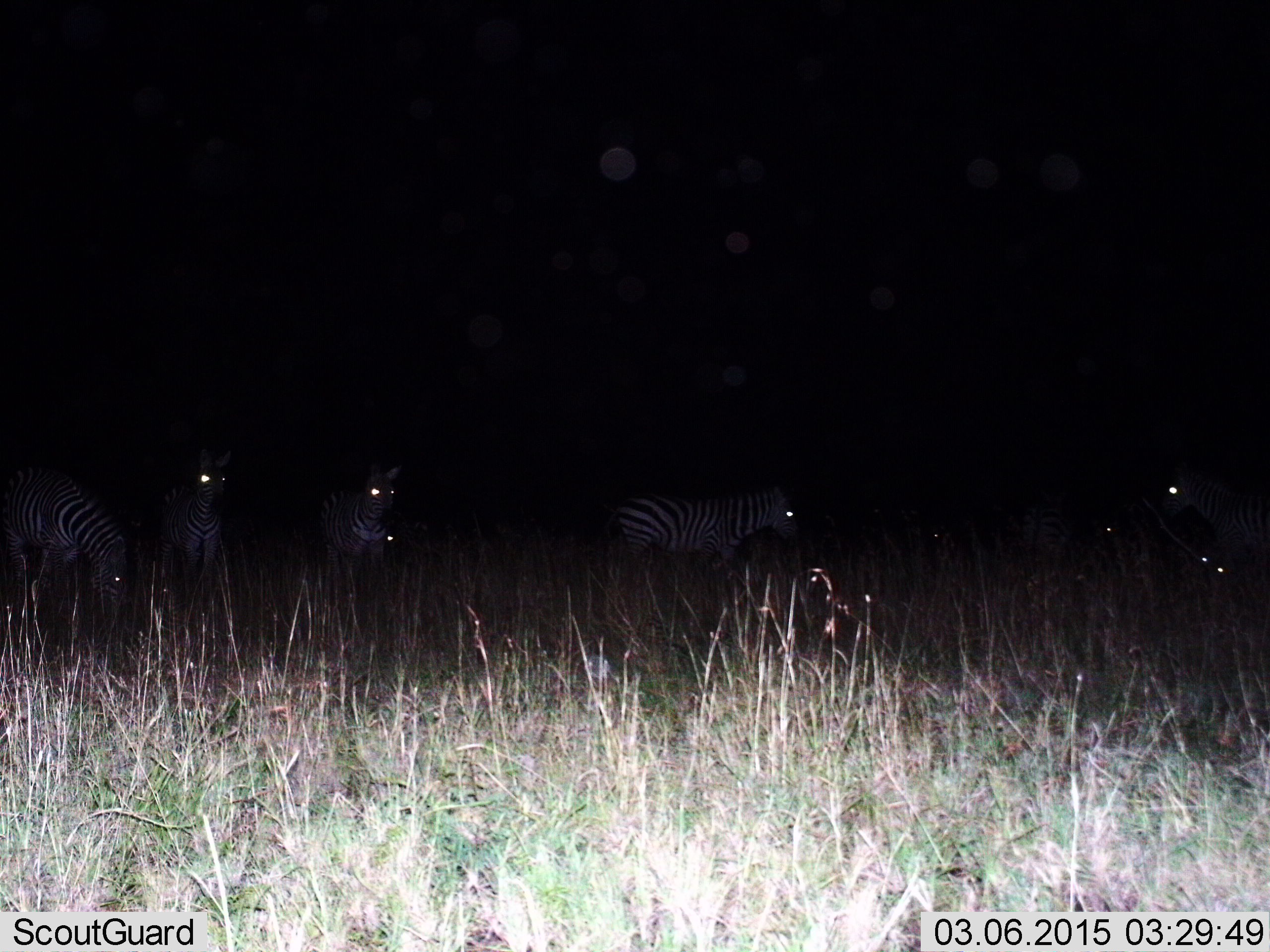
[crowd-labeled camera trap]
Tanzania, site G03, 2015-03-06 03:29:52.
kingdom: Animalia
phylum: Chordata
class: Mammalia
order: Perissodactyla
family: Equidae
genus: Equus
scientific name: Equus quagga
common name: plains zebra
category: zebra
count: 6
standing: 60%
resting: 10%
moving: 60%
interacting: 10%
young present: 0%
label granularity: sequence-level